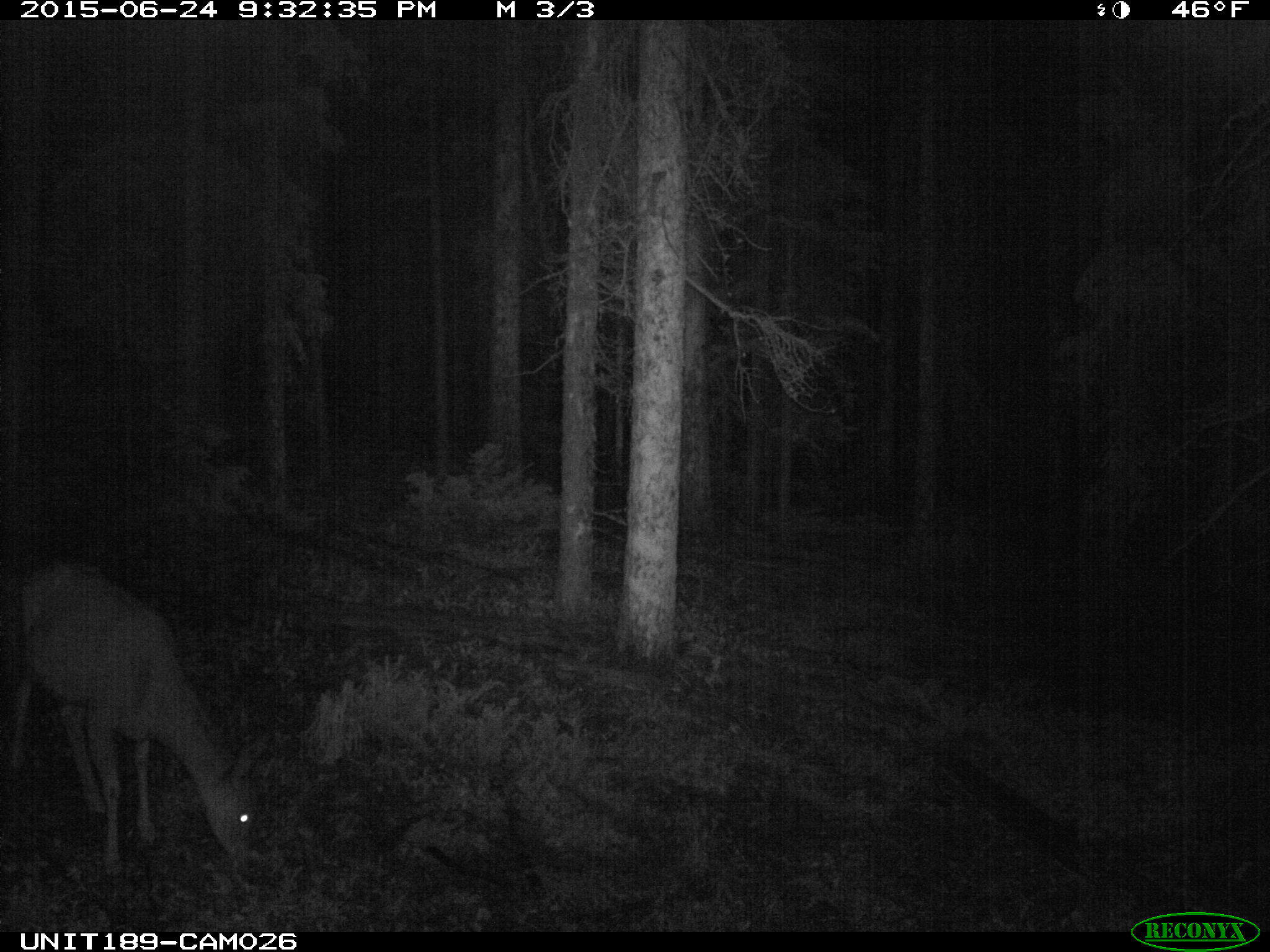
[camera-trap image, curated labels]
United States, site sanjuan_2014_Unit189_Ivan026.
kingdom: Animalia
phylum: Chordata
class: Mammalia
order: Artiodactyla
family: Cervidae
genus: Odocoileus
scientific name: Odocoileus hemionus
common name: mule deer